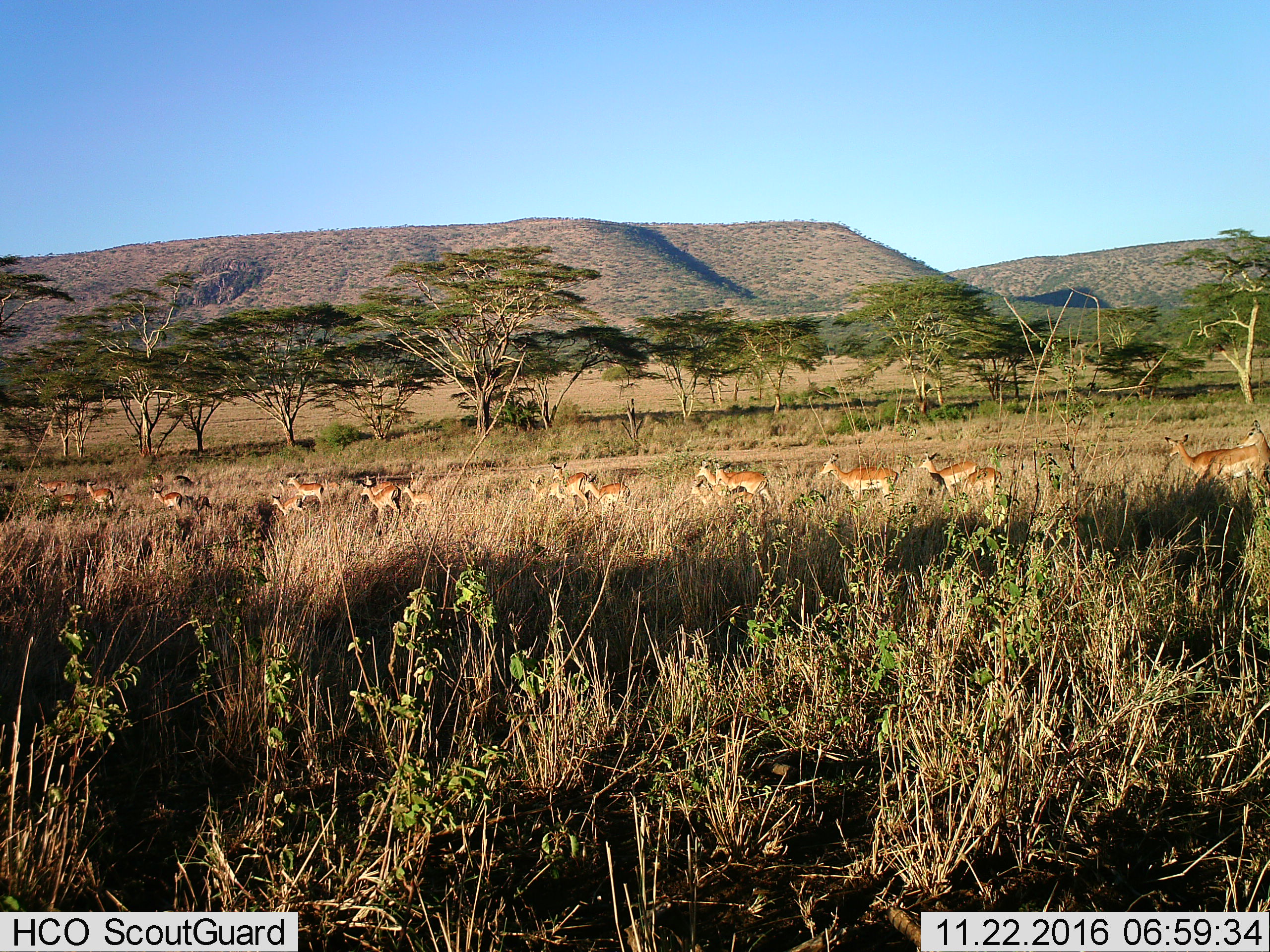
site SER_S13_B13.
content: unidentified animal